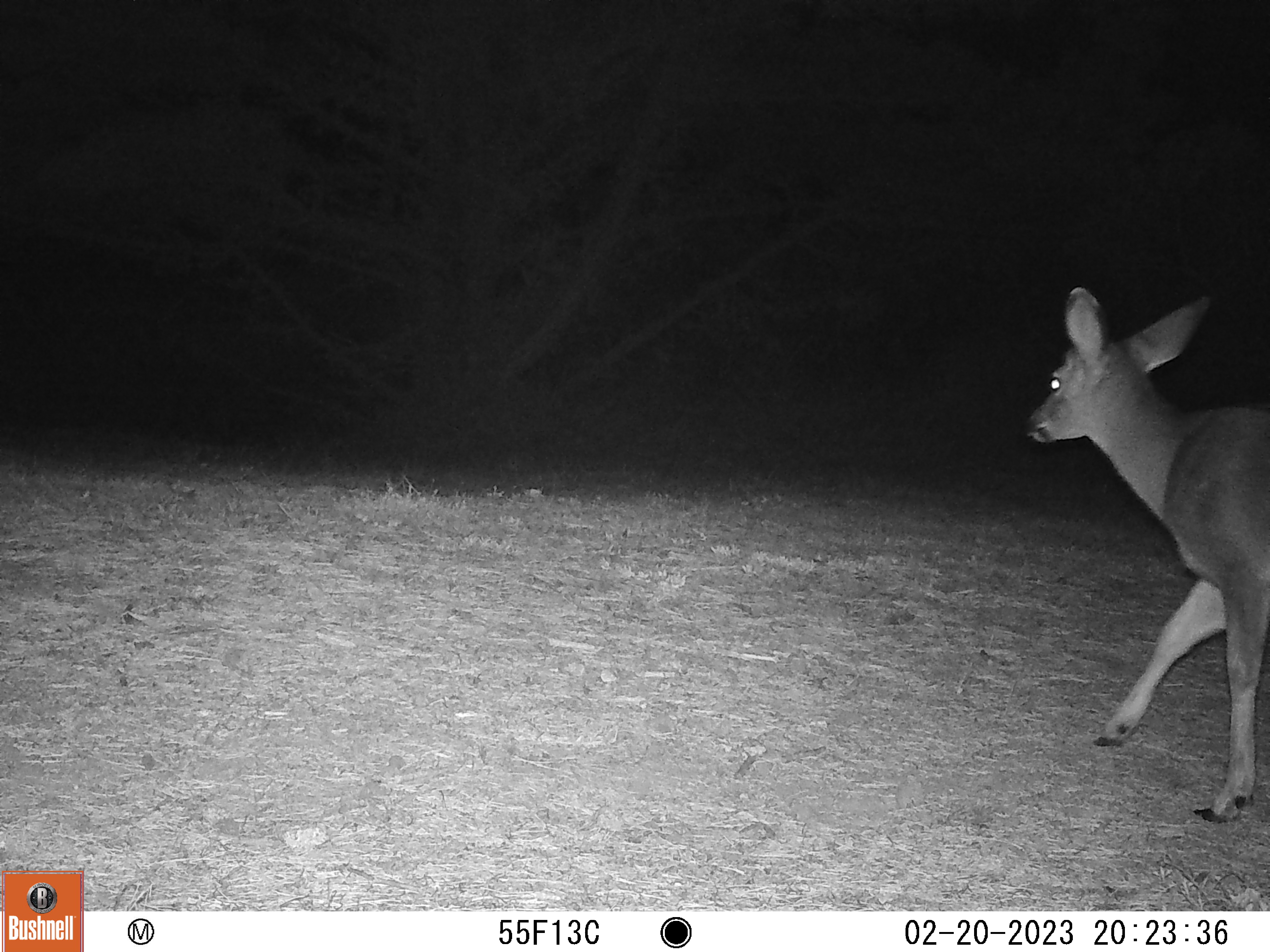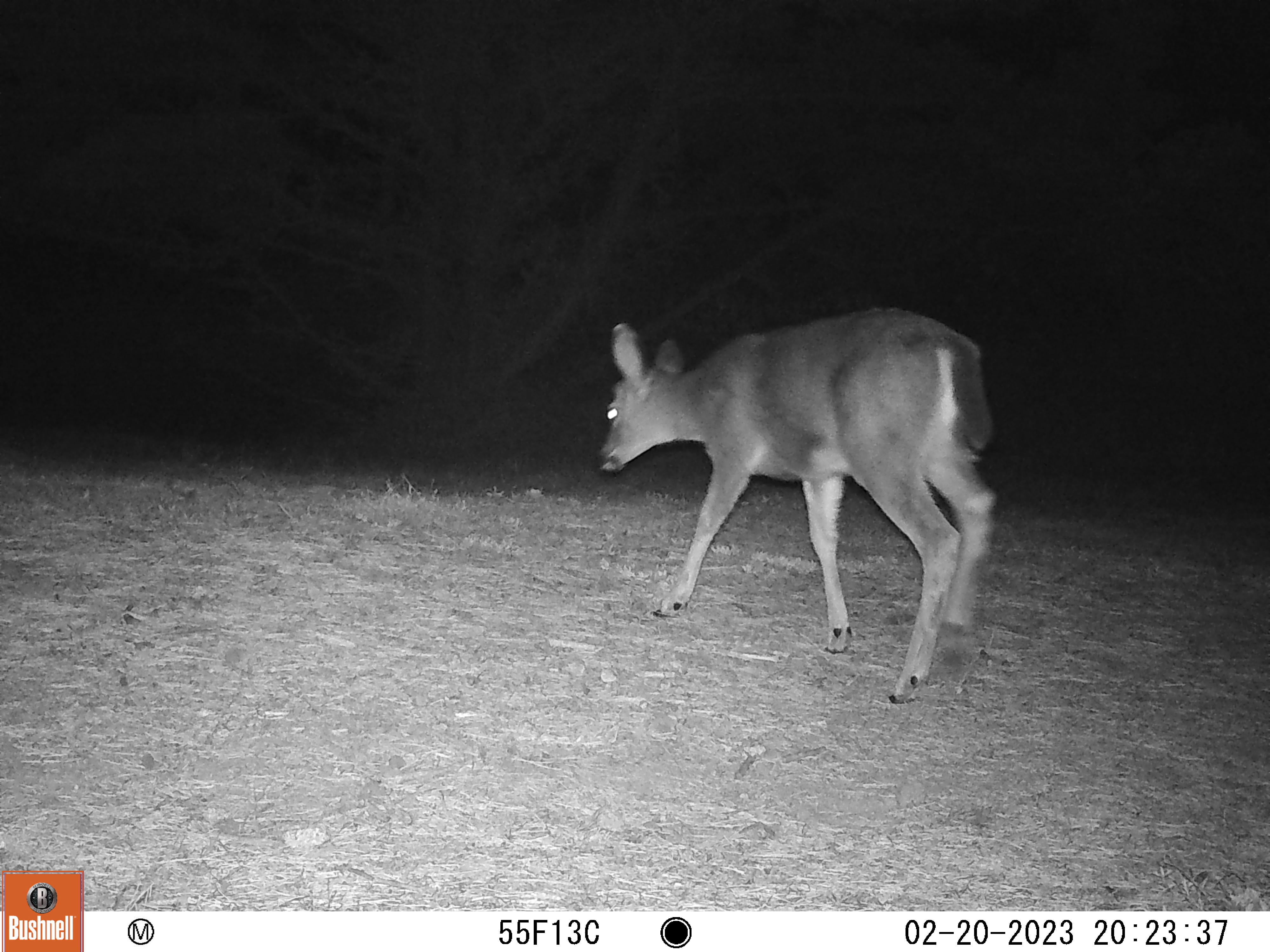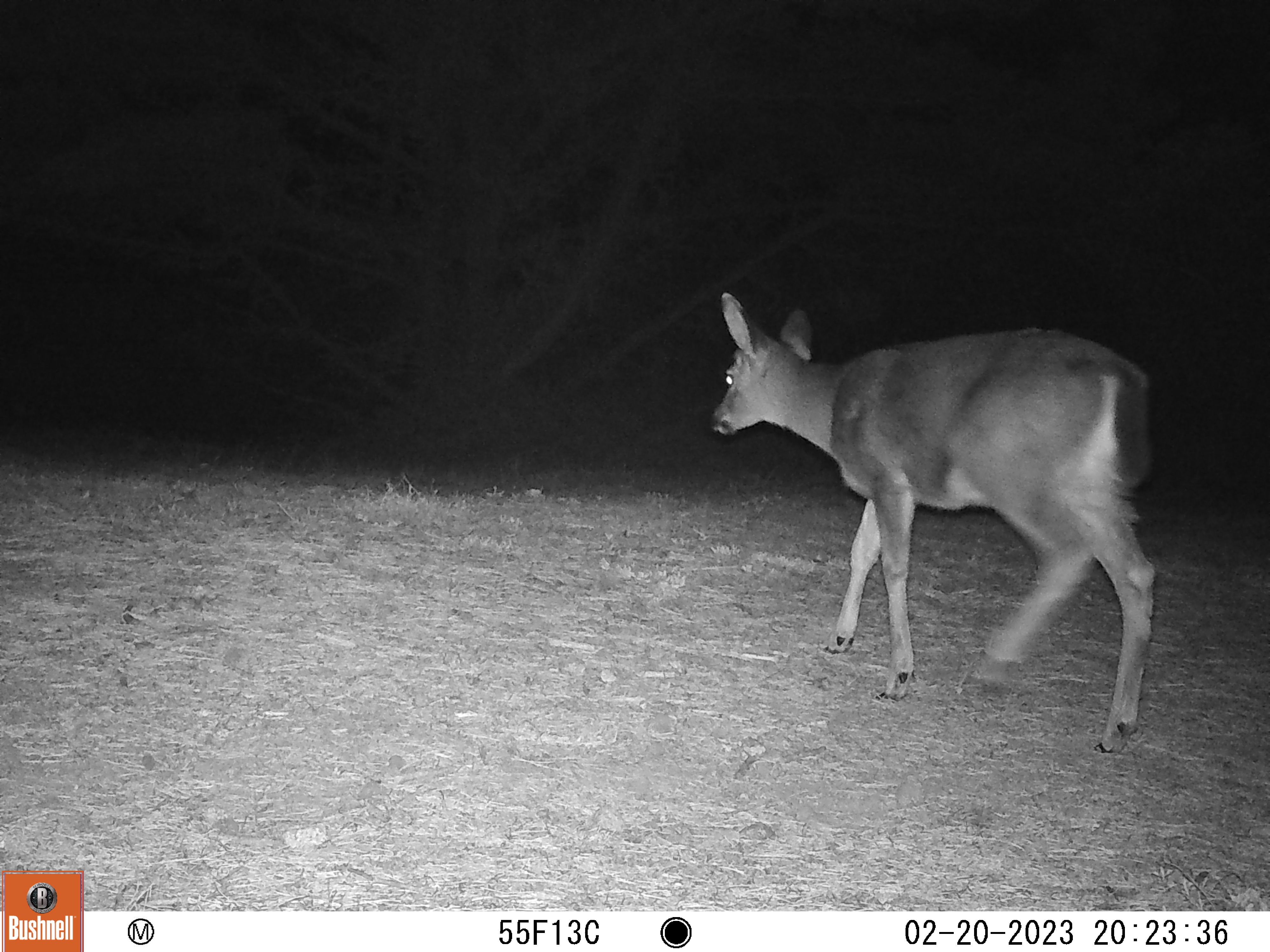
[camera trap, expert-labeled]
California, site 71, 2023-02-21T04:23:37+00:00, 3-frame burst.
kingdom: Animalia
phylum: Chordata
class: Mammalia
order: Artiodactyla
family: Cervidae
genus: Odocoileus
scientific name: Odocoileus hemionus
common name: mule deer